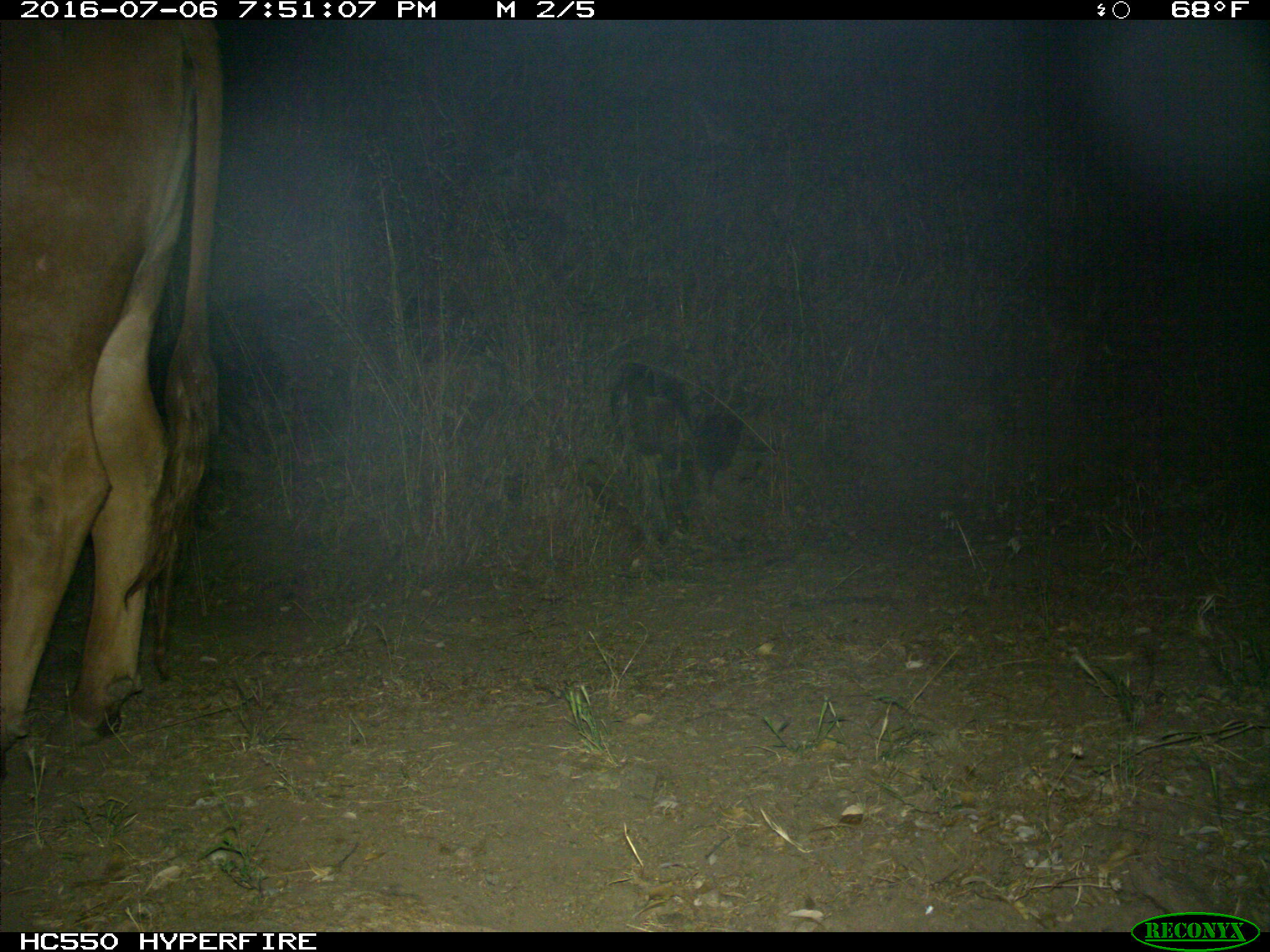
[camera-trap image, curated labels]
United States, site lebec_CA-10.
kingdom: Animalia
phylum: Chordata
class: Mammalia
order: Artiodactyla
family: Bovidae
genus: Bos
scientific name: Bos taurus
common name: domestic cow